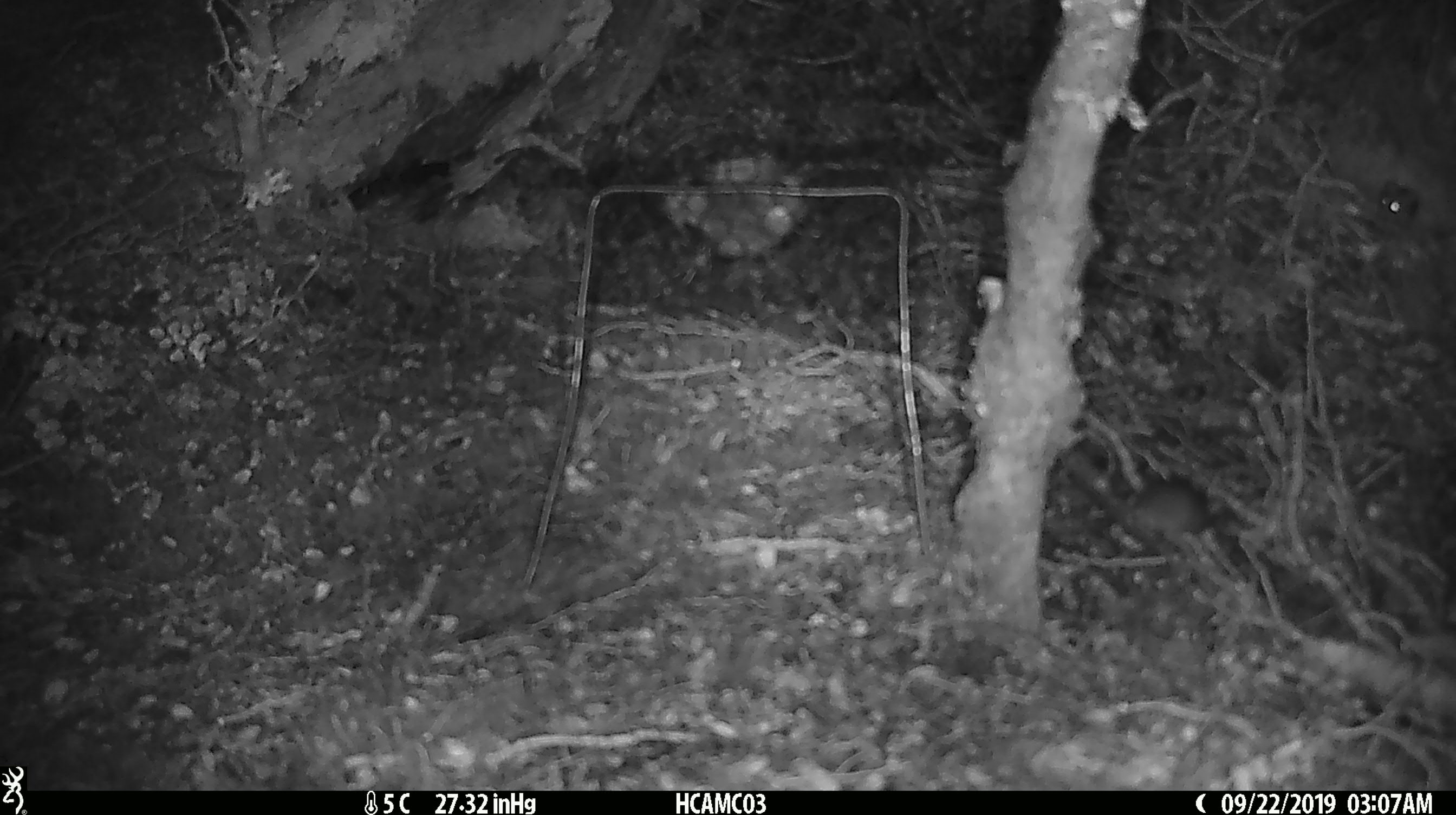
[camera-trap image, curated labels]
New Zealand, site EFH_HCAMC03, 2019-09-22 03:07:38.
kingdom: Animalia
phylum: Chordata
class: Mammalia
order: Rodentia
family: Muridae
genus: Mus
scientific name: Mus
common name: mouse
Mouse (Mus).